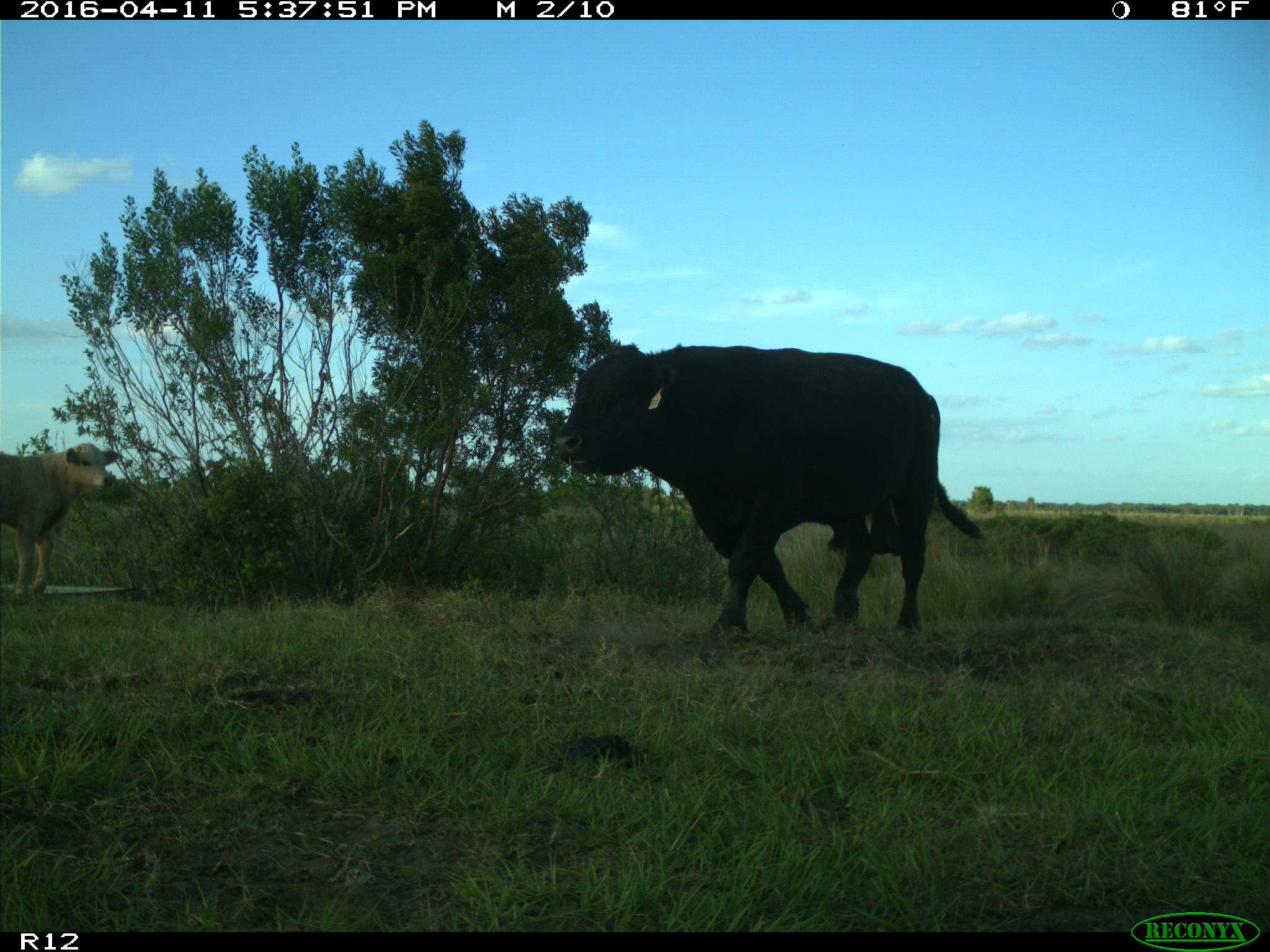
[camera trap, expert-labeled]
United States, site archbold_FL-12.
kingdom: Animalia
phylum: Chordata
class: Mammalia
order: Artiodactyla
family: Bovidae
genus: Bos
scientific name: Bos taurus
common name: domestic cow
Bos taurus (domestic cow).